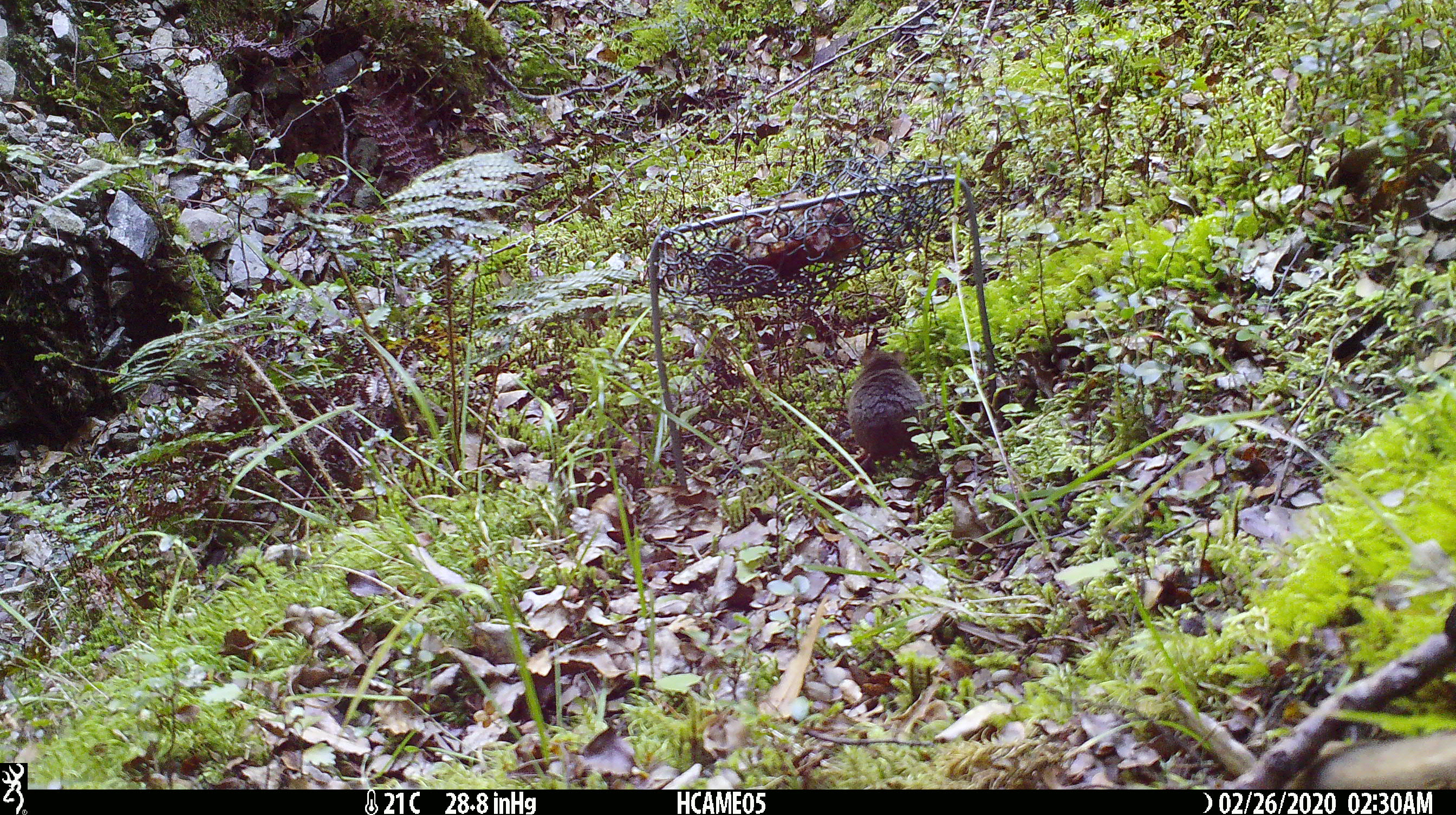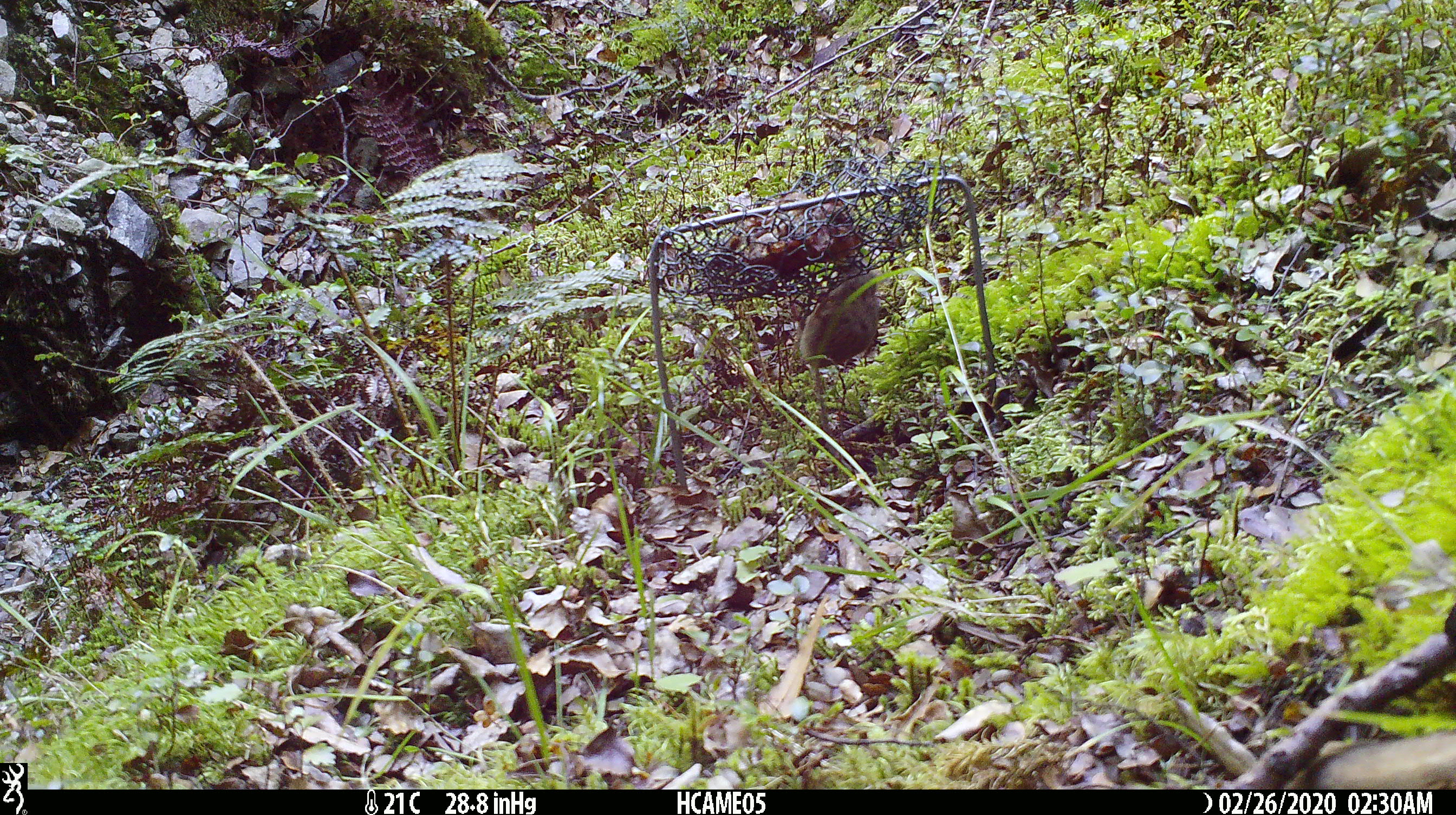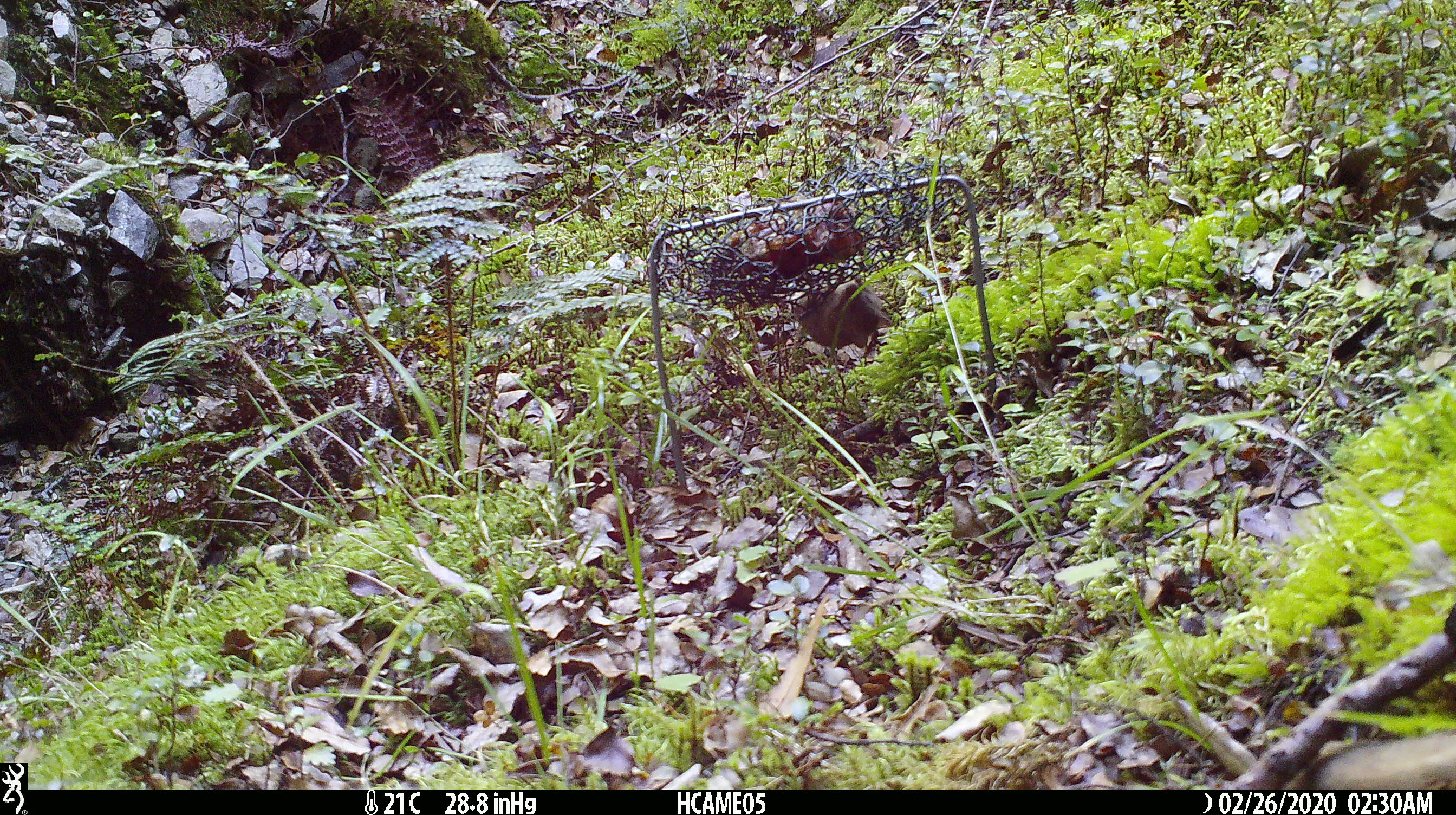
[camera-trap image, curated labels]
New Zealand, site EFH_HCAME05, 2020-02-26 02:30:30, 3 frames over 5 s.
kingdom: Animalia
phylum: Chordata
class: Mammalia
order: Rodentia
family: Muridae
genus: Mus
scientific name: Mus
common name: mouse